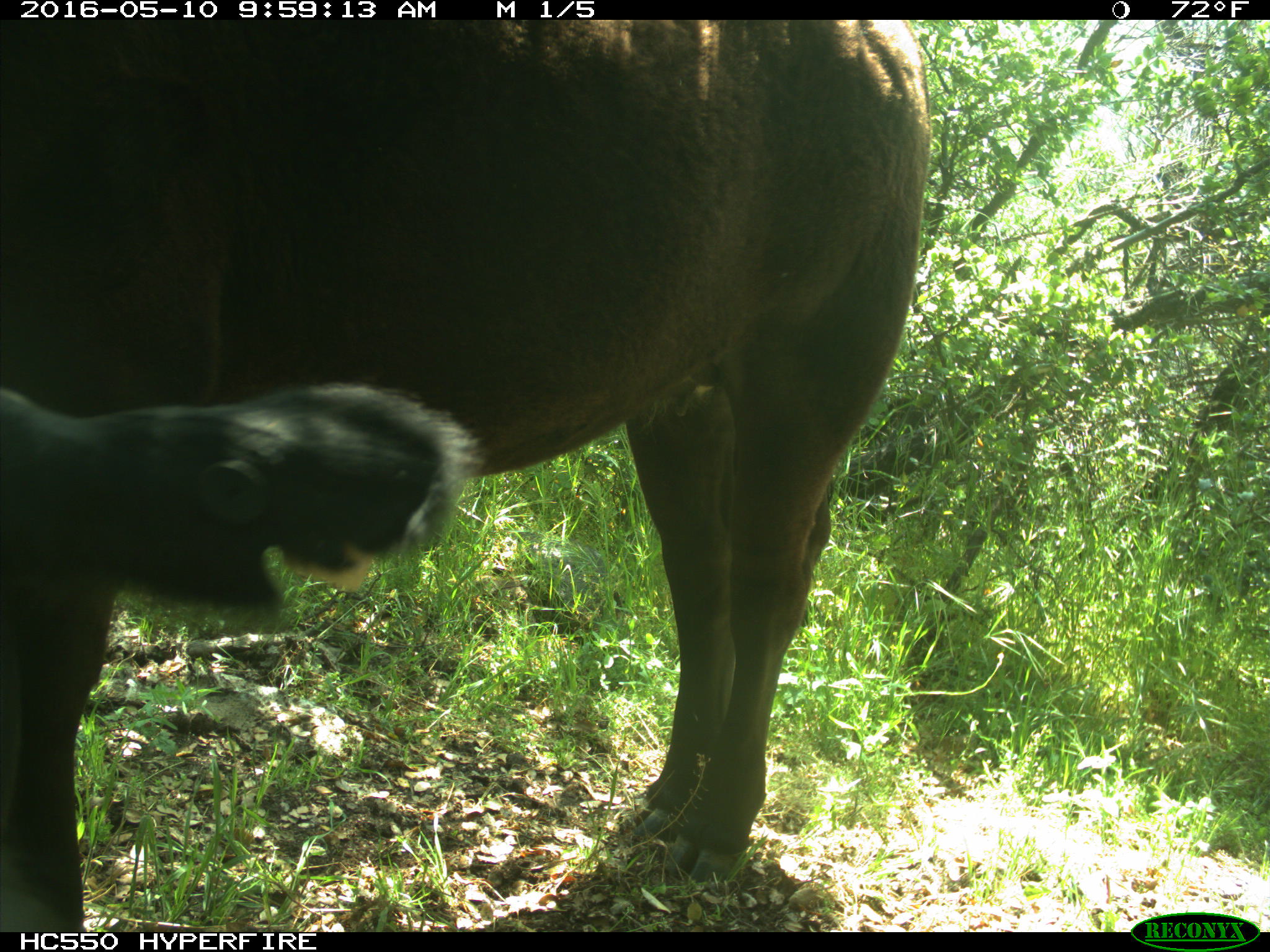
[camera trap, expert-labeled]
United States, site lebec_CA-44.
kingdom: Animalia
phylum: Chordata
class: Mammalia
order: Artiodactyla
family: Bovidae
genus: Bos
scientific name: Bos taurus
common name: domestic cow